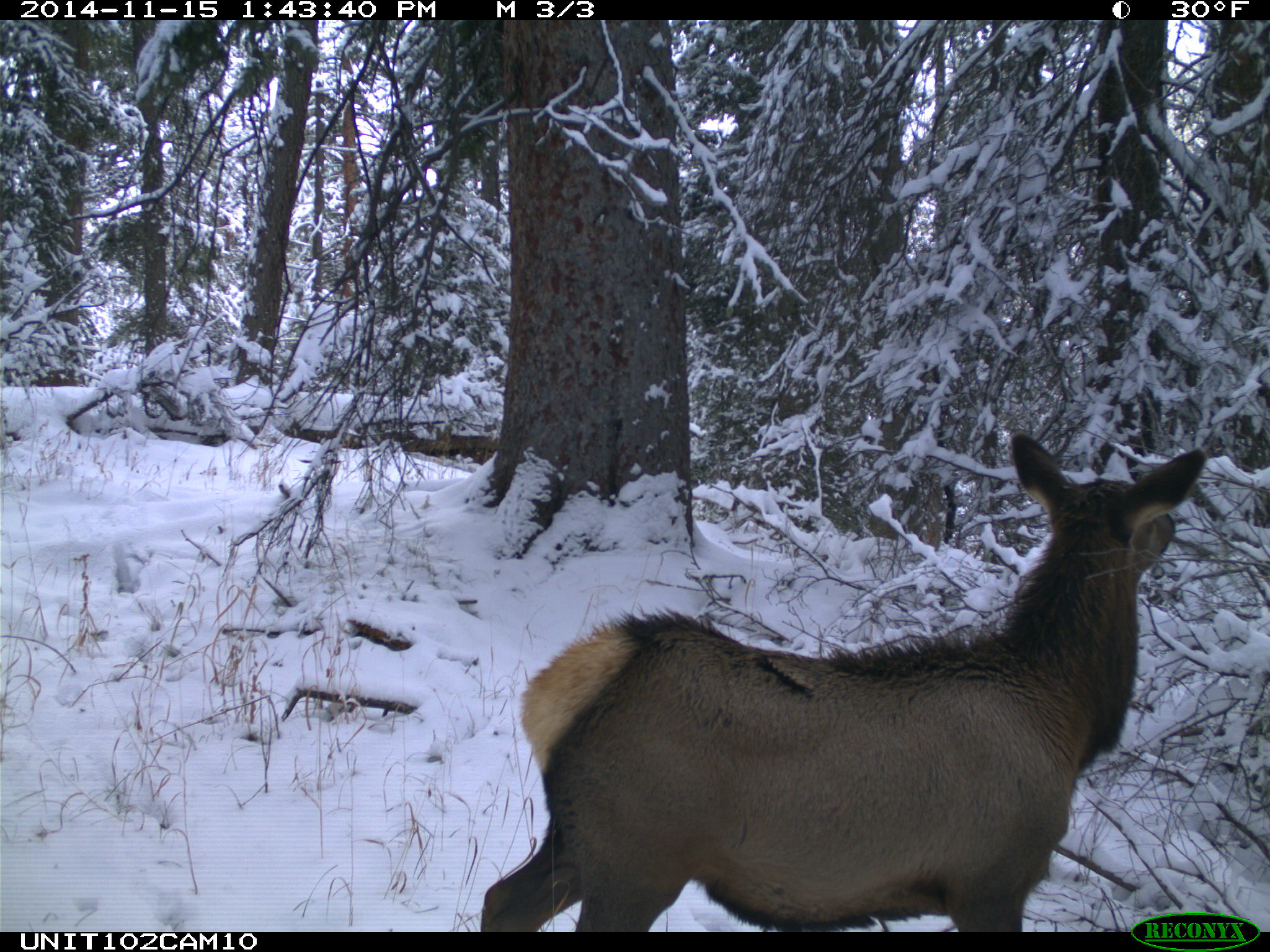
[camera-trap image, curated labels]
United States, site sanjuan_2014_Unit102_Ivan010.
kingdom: Animalia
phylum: Chordata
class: Mammalia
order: Artiodactyla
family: Cervidae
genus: Cervus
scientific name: Cervus elaphus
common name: red deer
Cervus elaphus (red deer).